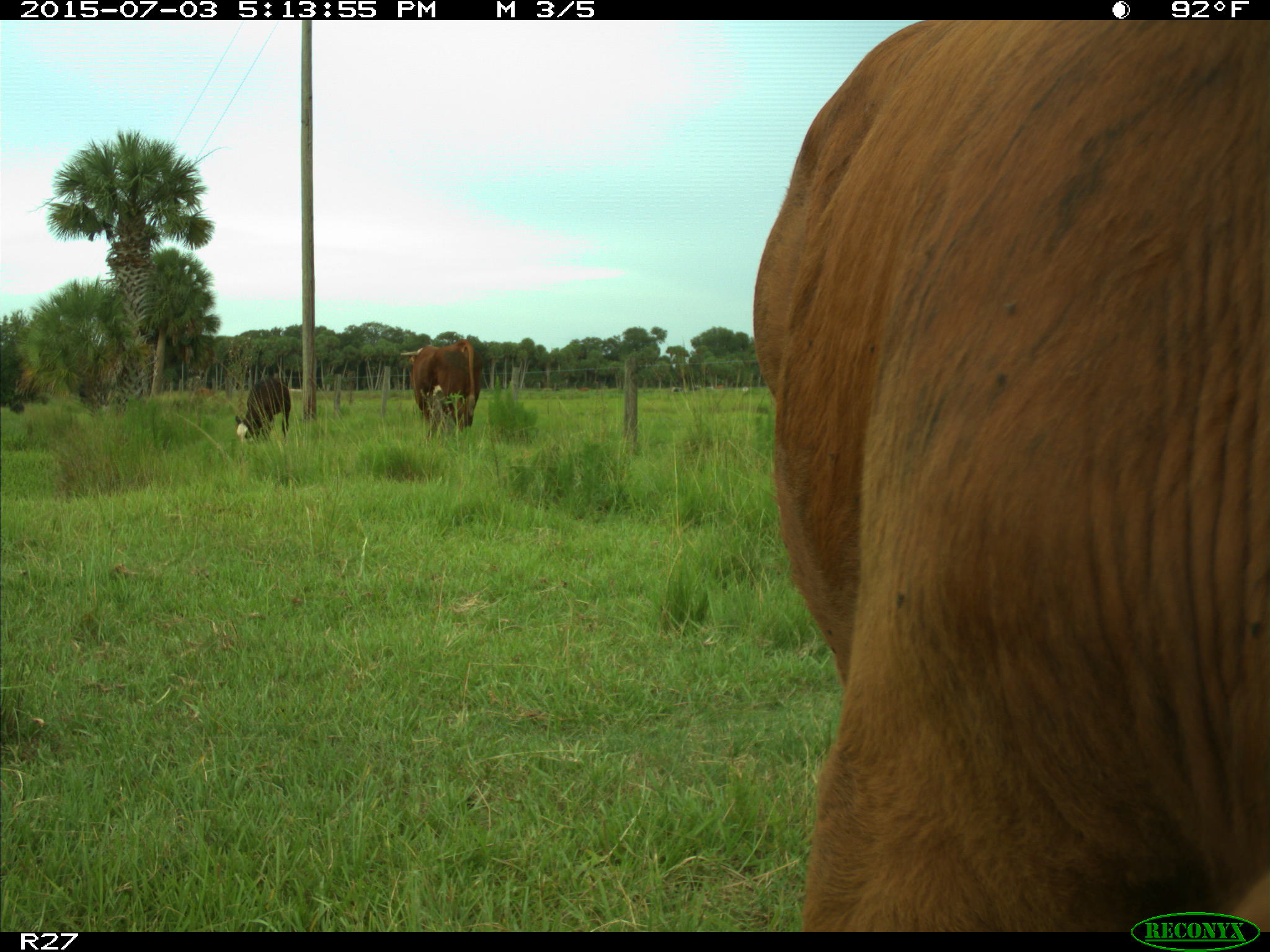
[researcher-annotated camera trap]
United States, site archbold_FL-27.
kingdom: Animalia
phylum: Chordata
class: Mammalia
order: Artiodactyla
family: Bovidae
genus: Bos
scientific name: Bos taurus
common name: domestic cow